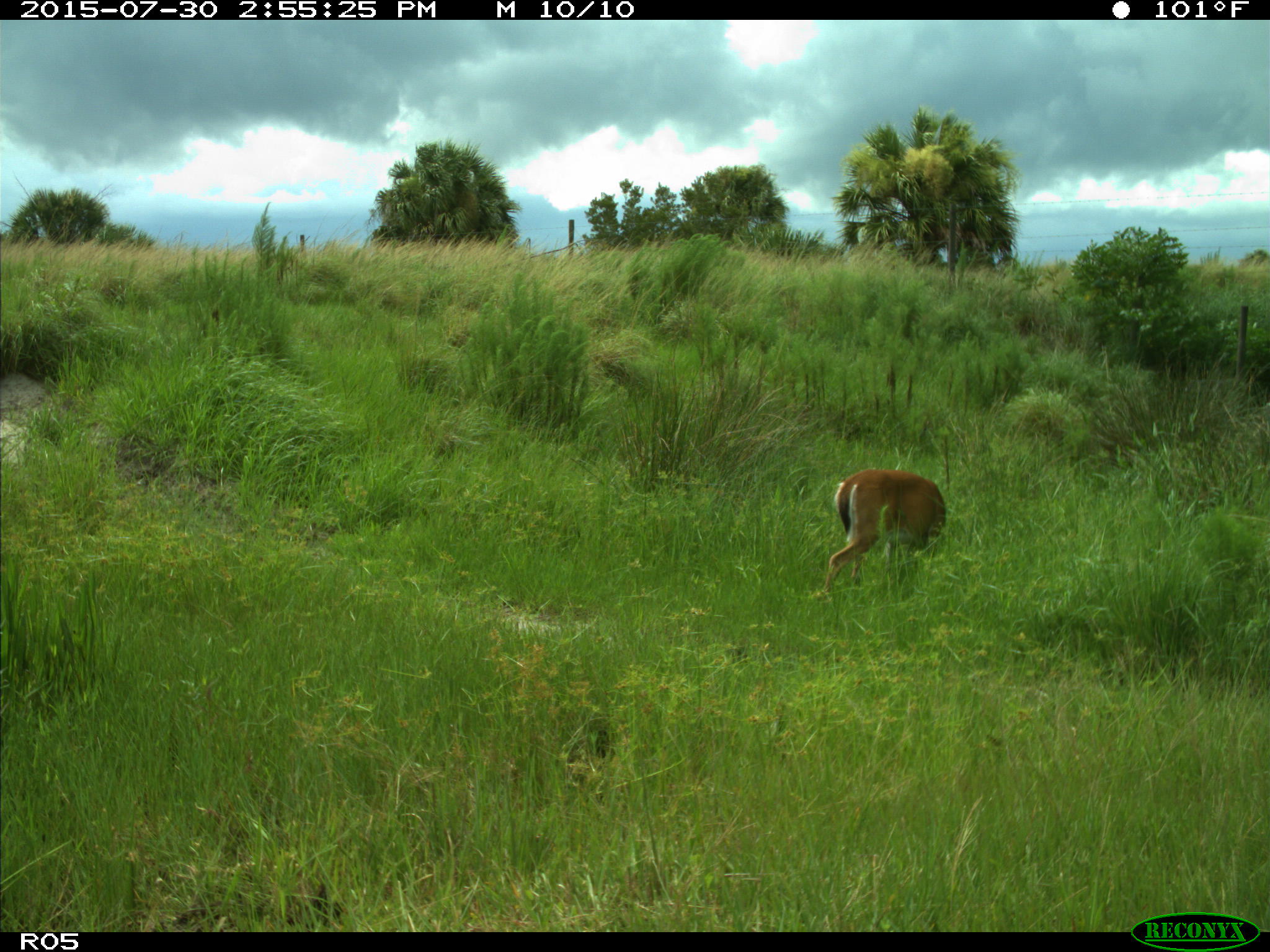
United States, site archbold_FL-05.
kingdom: Animalia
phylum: Chordata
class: Mammalia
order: Artiodactyla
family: Cervidae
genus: Odocoileus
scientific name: Odocoileus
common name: deer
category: unidentified deer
Unidentified deer (deer) (Odocoileus).